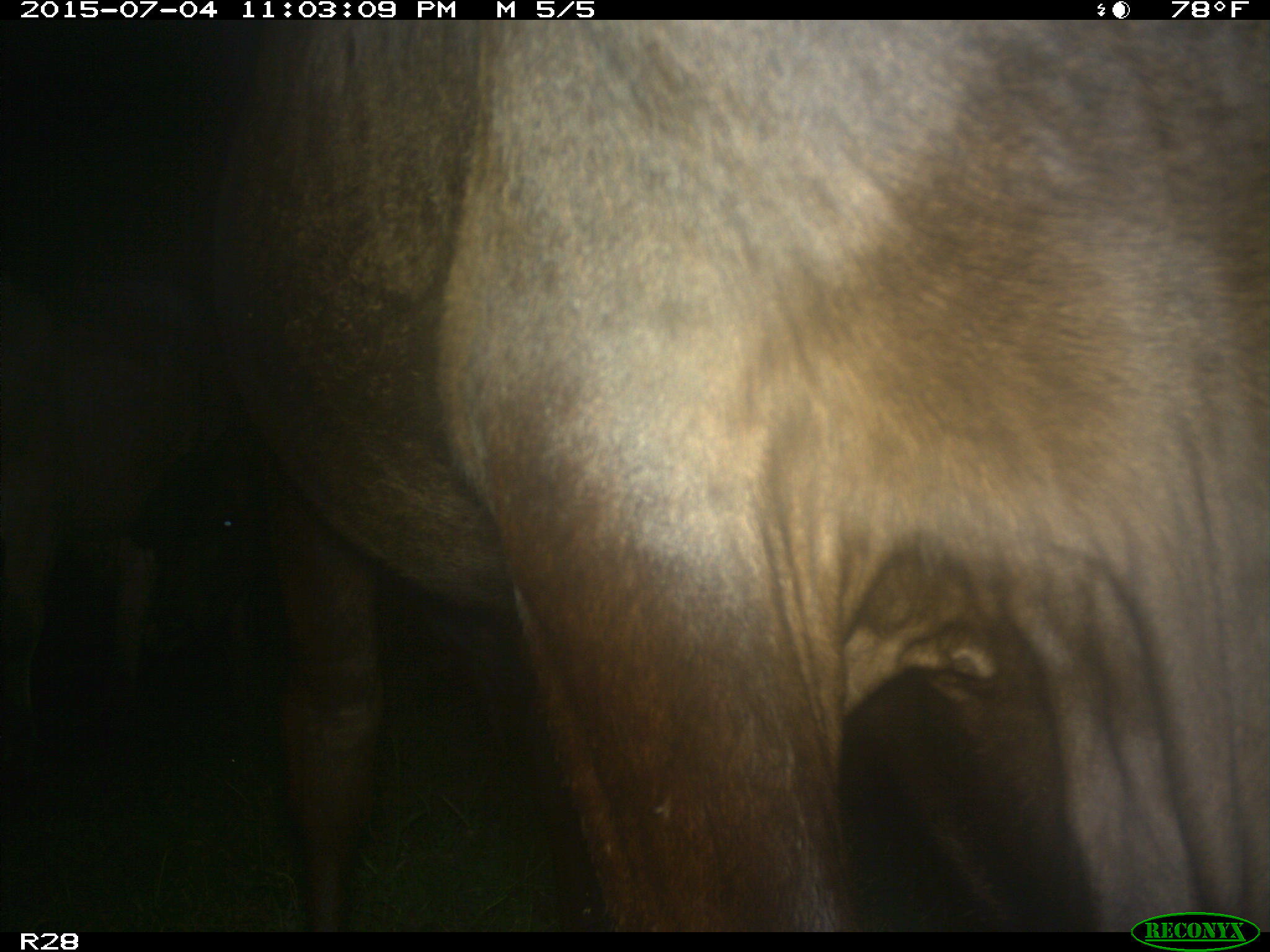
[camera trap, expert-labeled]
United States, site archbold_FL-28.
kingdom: Animalia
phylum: Chordata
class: Mammalia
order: Artiodactyla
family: Bovidae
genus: Bos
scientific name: Bos taurus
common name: domestic cow